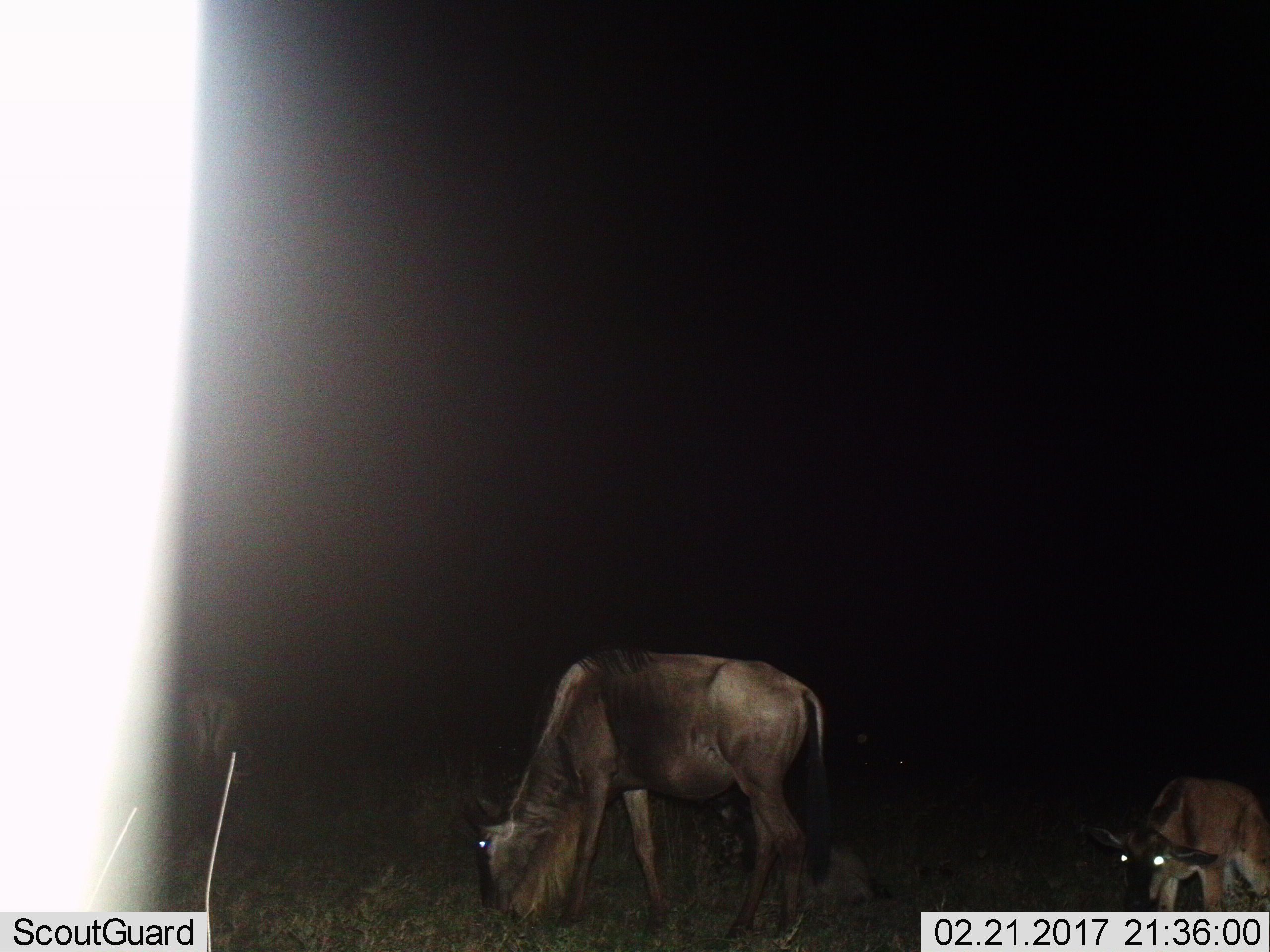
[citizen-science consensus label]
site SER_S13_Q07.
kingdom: Animalia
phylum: Chordata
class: Mammalia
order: Artiodactyla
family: Bovidae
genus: Connochaetes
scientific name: Connochaetes taurinus taurinus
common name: blue wildebeest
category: wildebeestblue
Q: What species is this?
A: Wildebeestblue (blue wildebeest) (Connochaetes taurinus taurinus).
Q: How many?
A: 3.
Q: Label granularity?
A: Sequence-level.